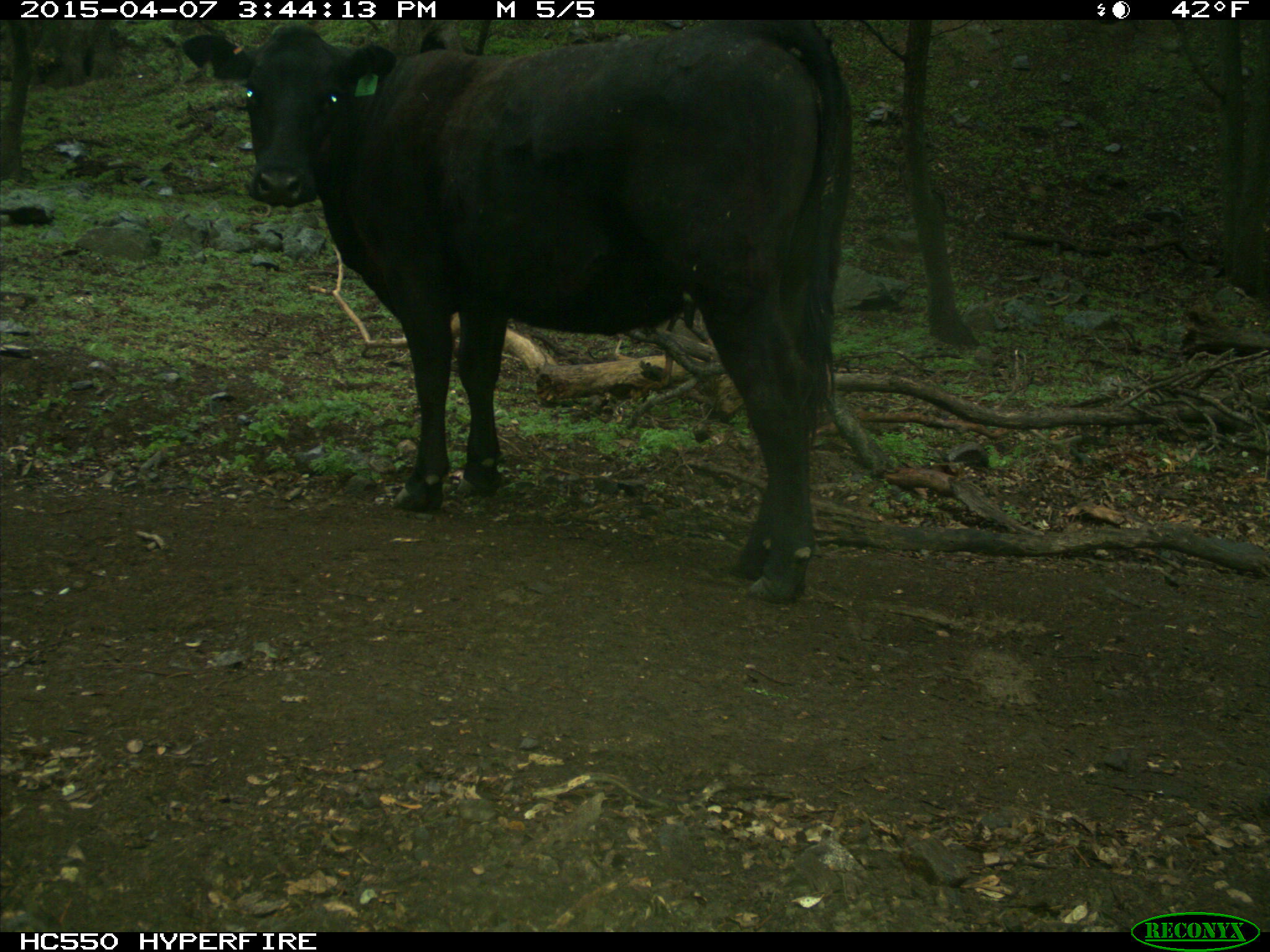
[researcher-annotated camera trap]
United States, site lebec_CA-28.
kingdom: Animalia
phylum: Chordata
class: Mammalia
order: Artiodactyla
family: Bovidae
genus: Bos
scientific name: Bos taurus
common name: domestic cow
Bos taurus (domestic cow).